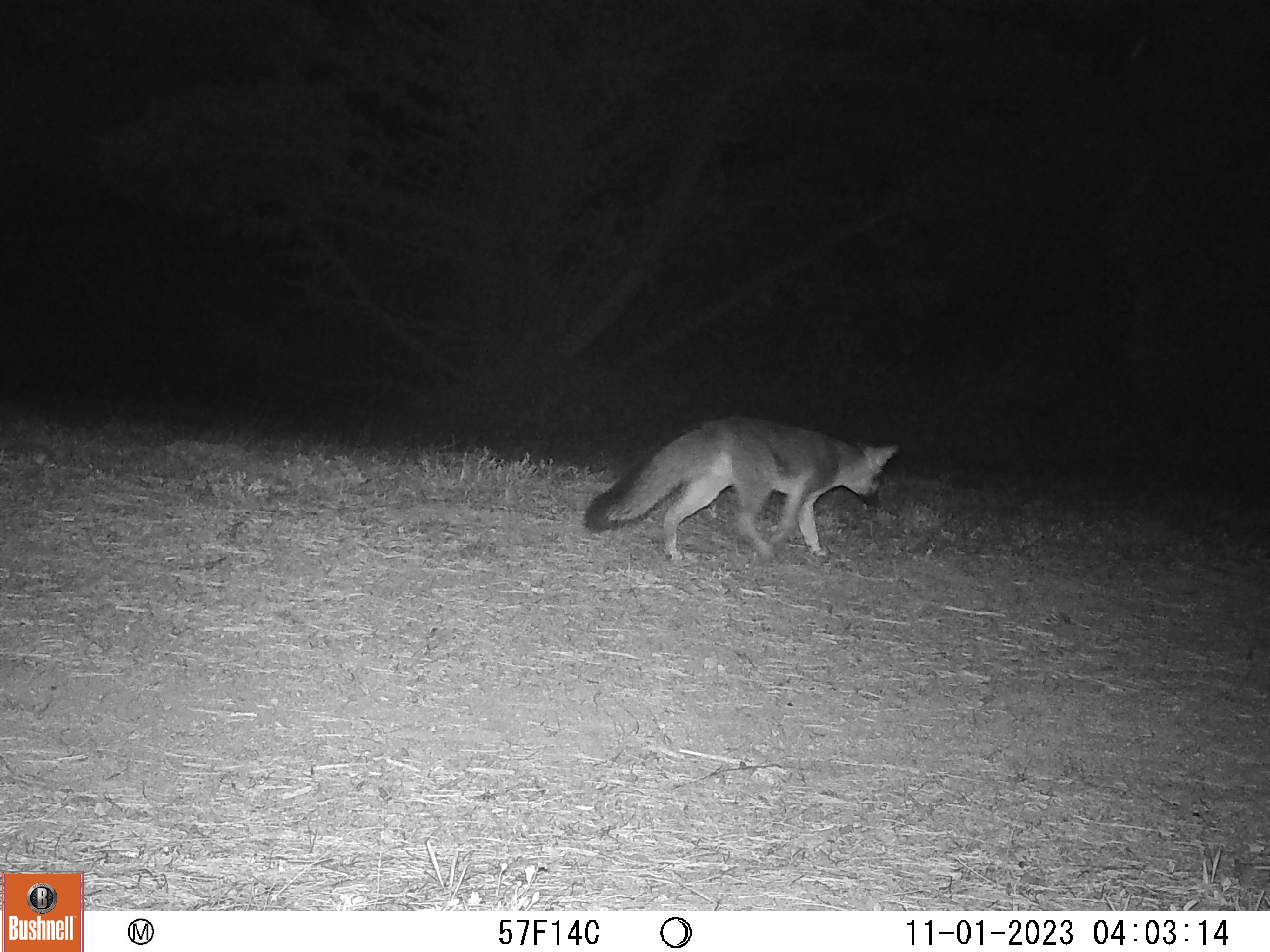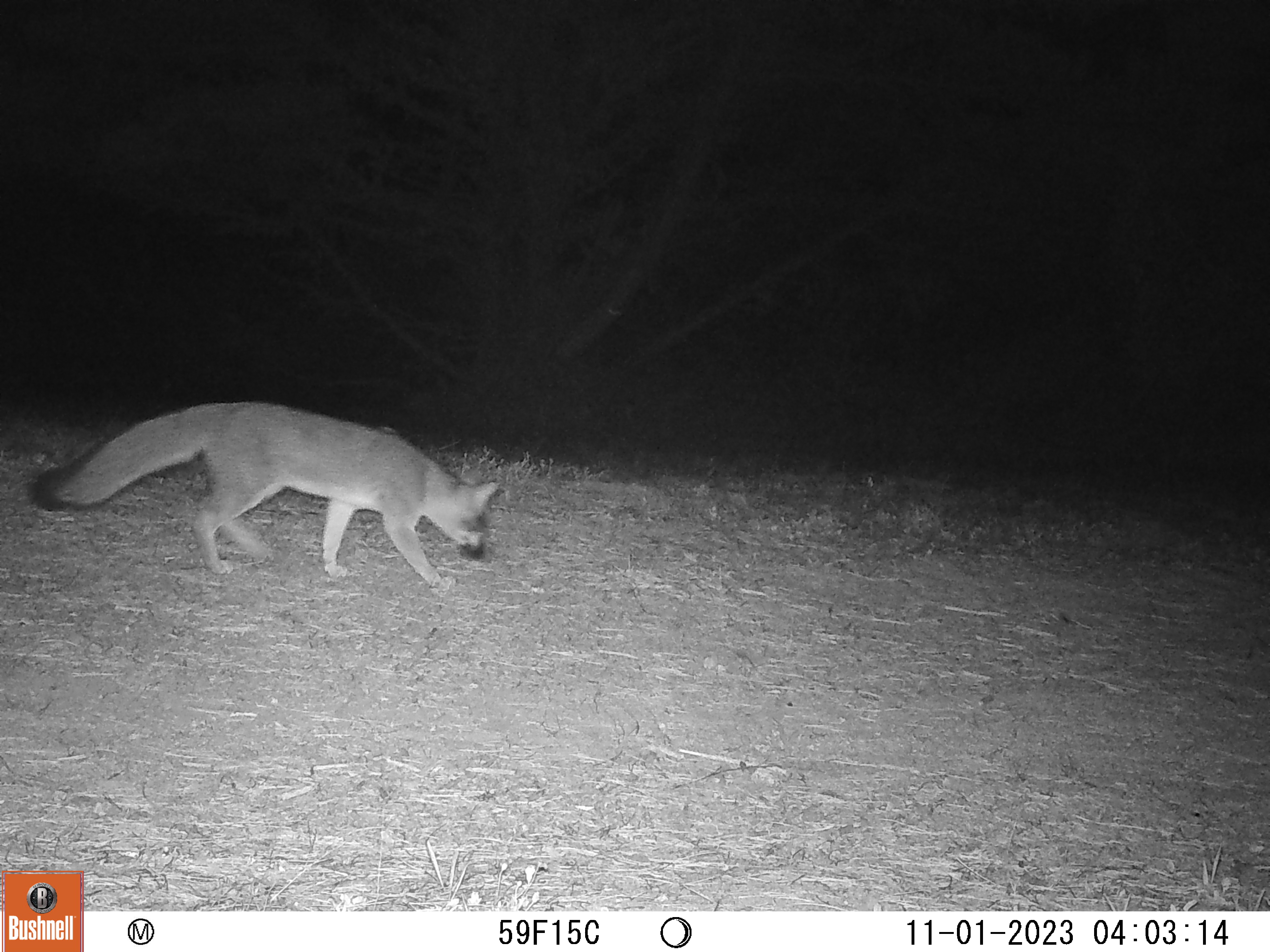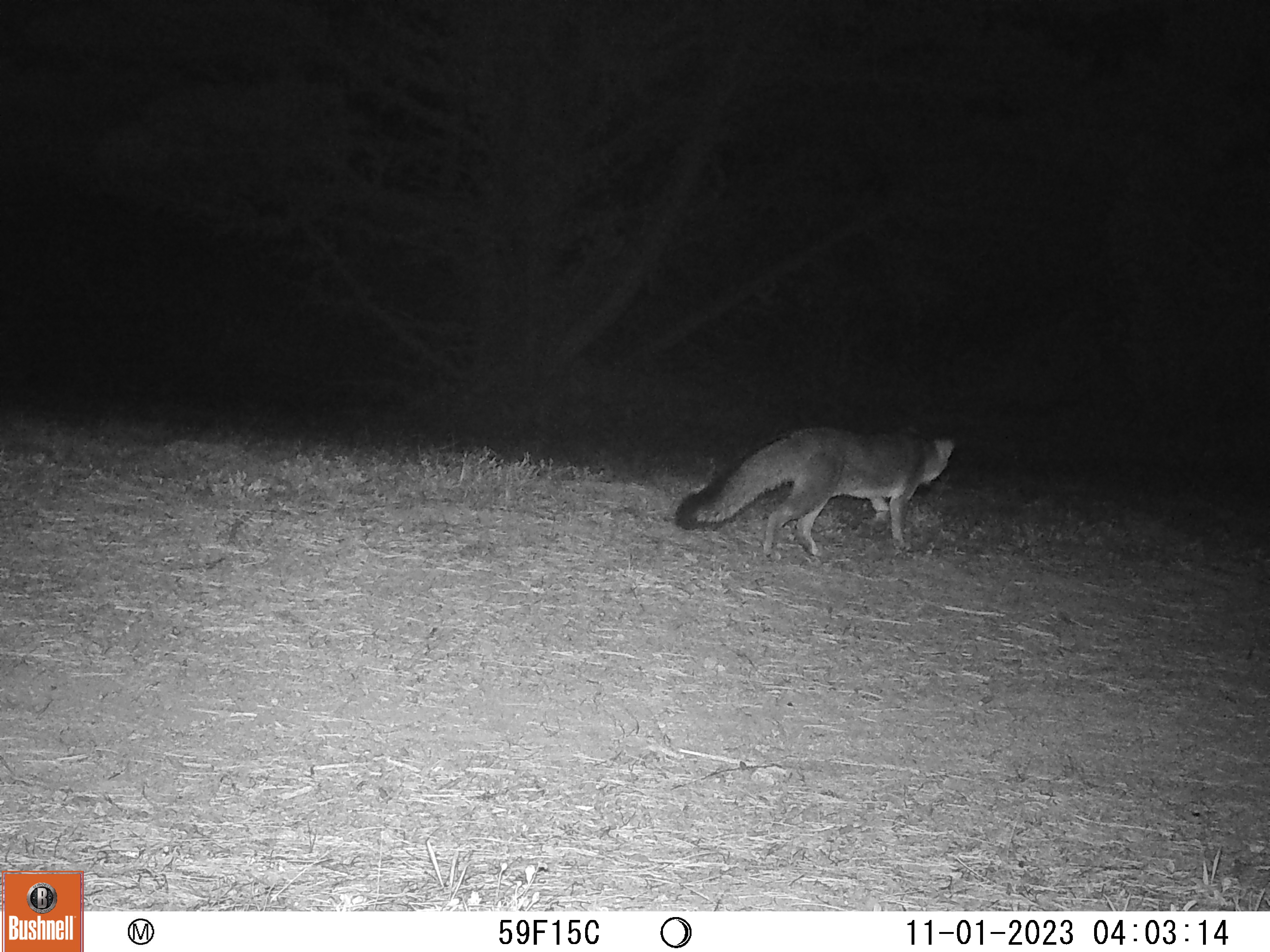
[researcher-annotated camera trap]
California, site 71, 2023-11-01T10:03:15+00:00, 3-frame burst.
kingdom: Animalia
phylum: Chordata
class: Mammalia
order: Carnivora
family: Canidae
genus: Urocyon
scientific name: Urocyon cinereoargenteus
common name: gray fox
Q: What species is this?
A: Gray fox (Urocyon cinereoargenteus).